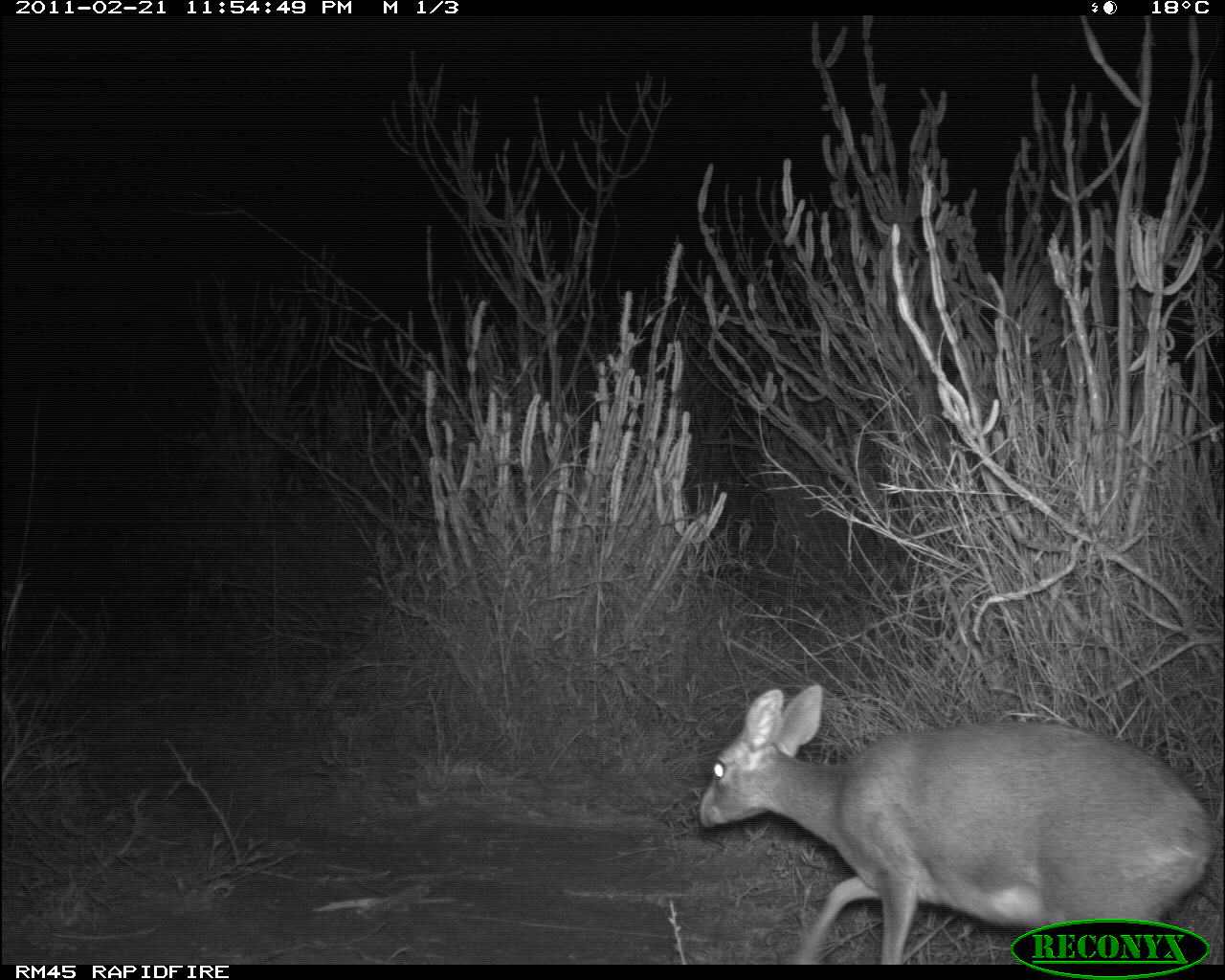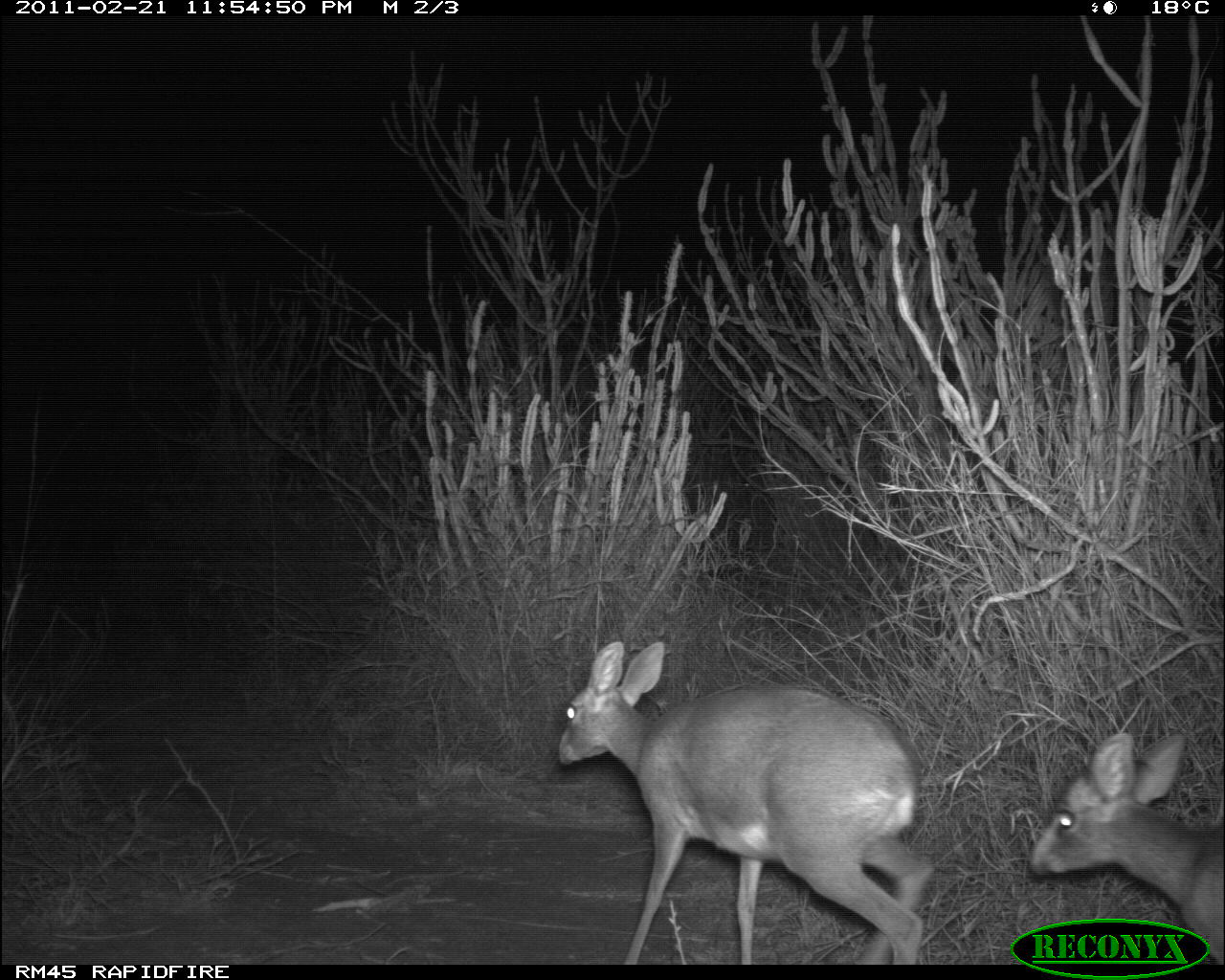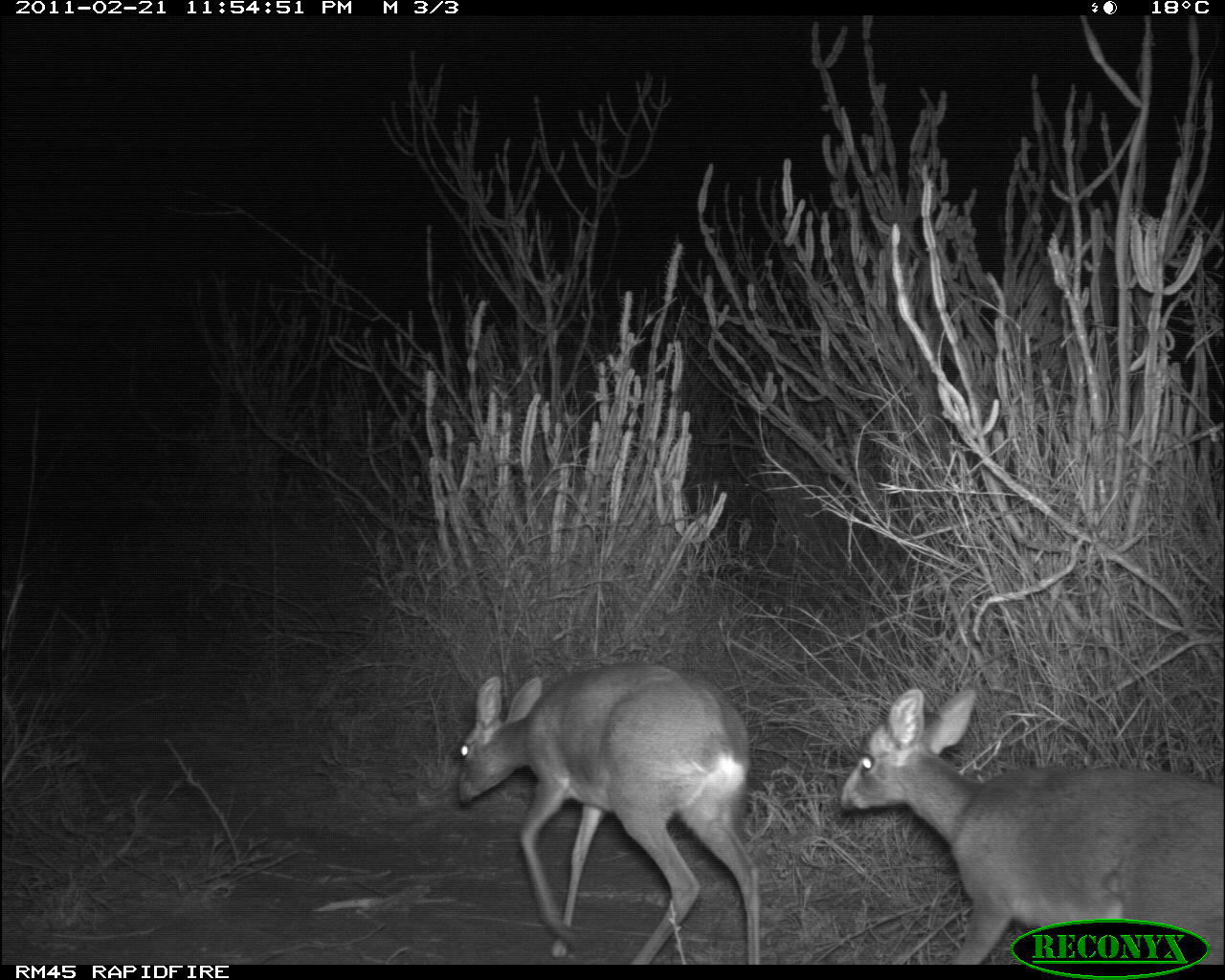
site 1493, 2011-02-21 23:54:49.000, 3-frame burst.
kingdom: Animalia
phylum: Chordata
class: Mammalia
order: Artiodactyla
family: Bovidae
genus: Madoqua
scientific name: Madoqua guentheri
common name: günther's dik-dik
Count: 1.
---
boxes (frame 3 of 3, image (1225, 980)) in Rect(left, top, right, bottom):
madoqua guentheri: Rect(838, 685, 1224, 964); Rect(456, 659, 761, 964)